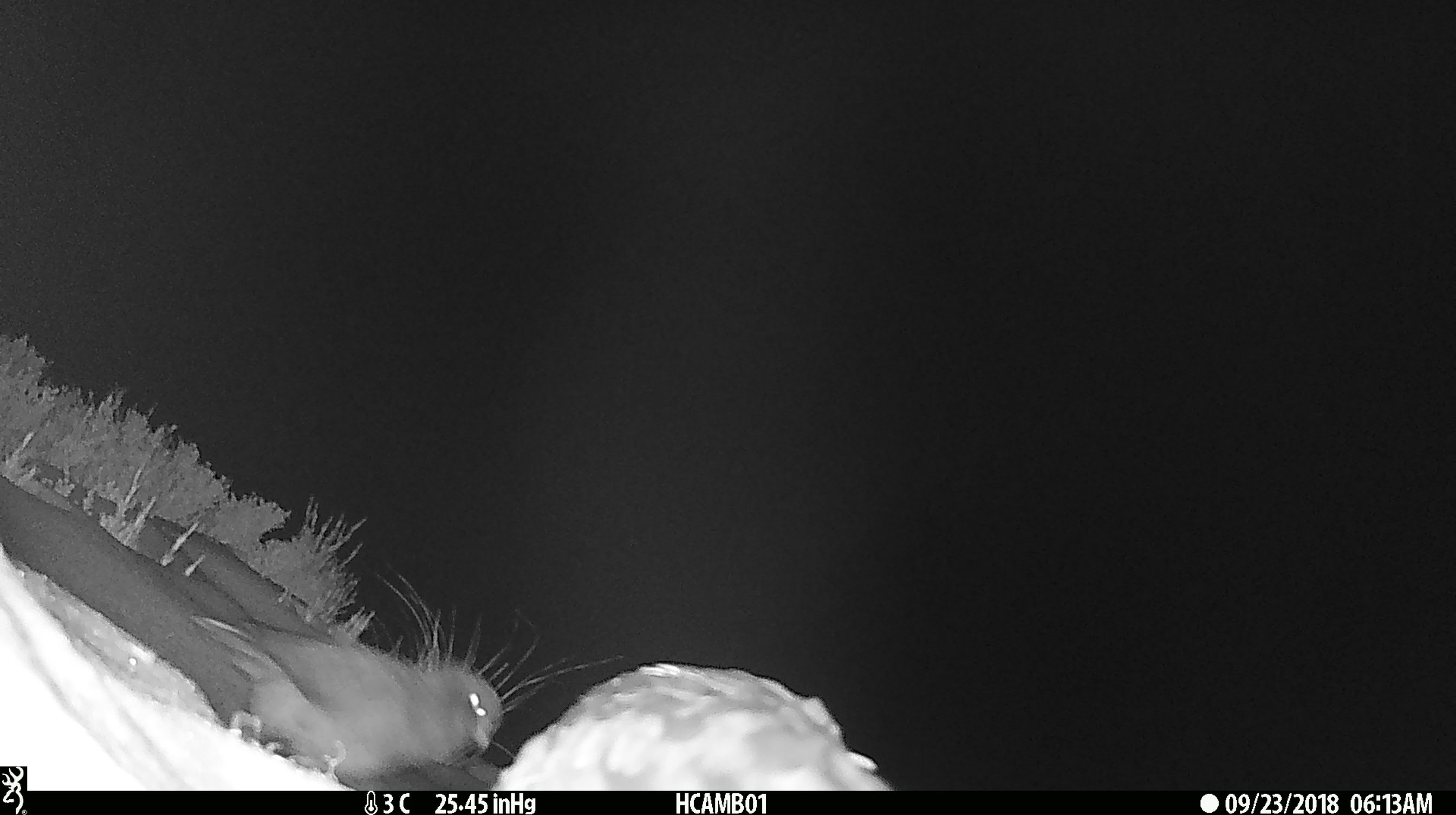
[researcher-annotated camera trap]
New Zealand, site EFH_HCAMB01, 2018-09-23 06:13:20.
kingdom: Animalia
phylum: Chordata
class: Aves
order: Psittaciformes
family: Strigopidae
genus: Nestor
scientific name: Nestor notabilis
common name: kea